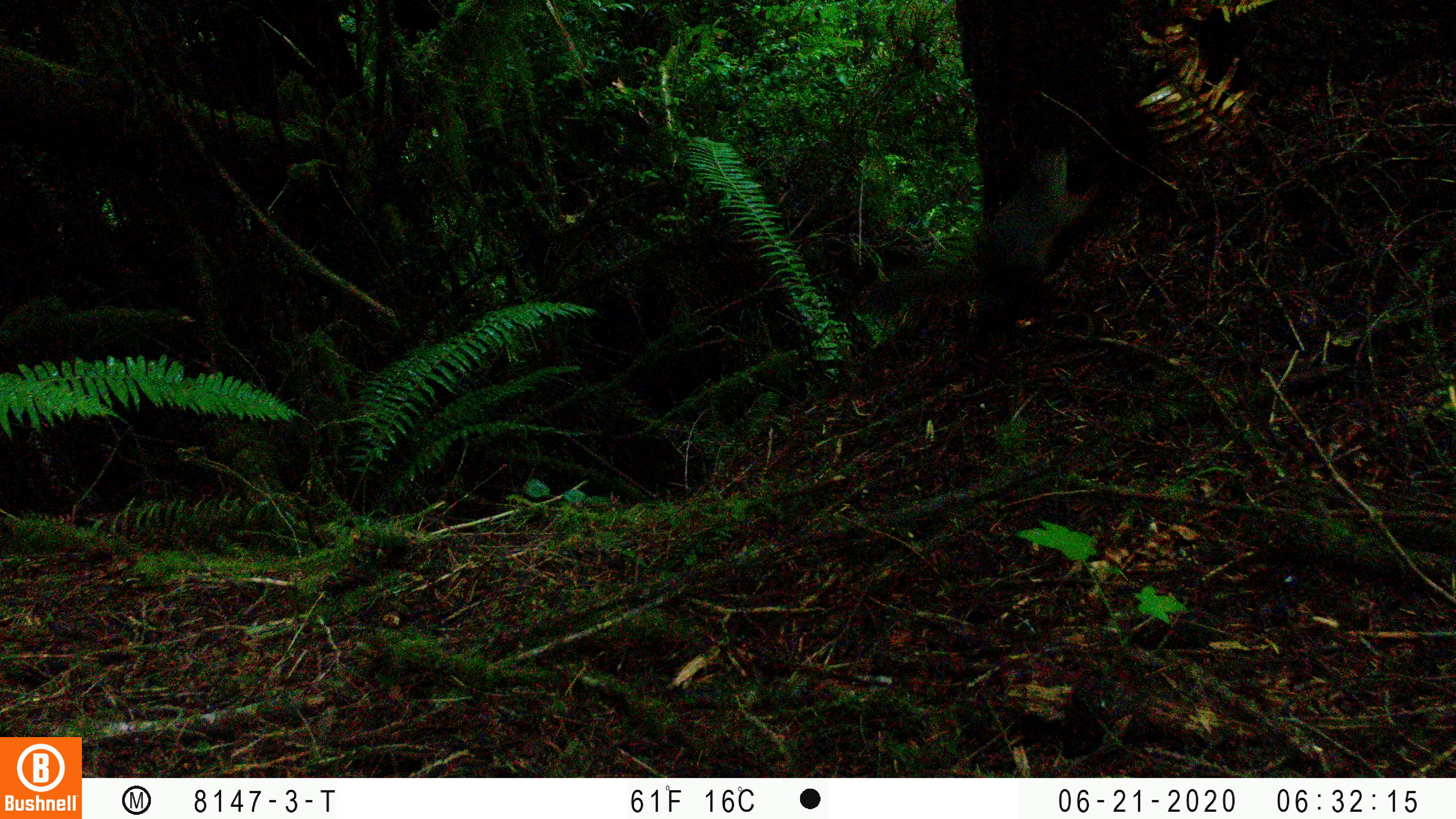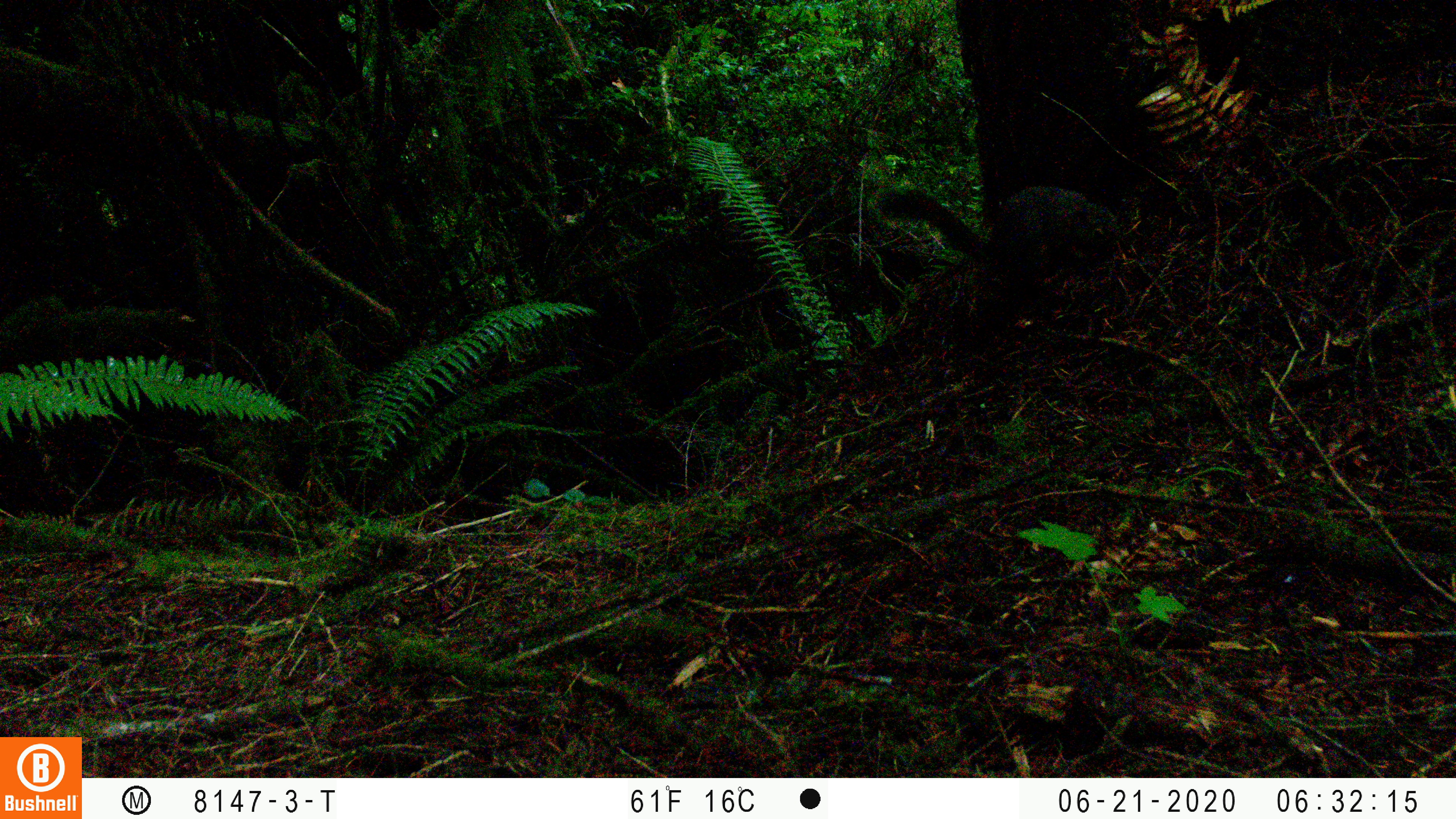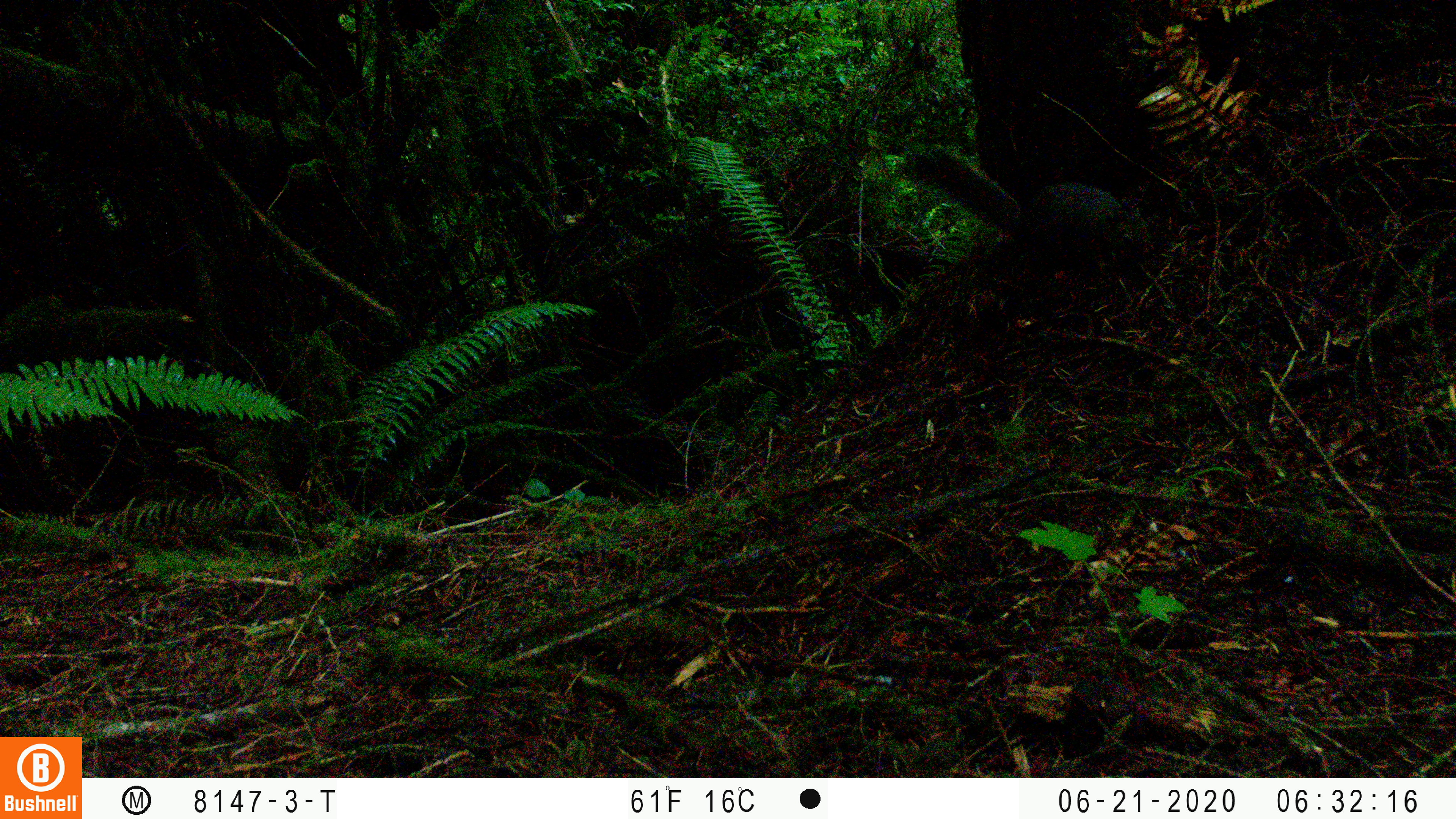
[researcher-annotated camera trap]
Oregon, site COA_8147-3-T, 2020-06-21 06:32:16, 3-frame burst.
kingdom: Animalia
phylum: Chordata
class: Mammalia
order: Rodentia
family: Sciuridae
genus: Tamiasciurus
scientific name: Tamiasciurus douglasii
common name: douglas squirrel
Douglas squirrel (Tamiasciurus douglasii).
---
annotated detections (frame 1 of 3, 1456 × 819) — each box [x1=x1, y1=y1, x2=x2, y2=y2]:
douglas squirrel: [x1=911, y1=146, x2=1086, y2=310]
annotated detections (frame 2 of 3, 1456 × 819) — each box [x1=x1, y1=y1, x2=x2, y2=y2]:
douglas squirrel: [x1=872, y1=188, x2=1136, y2=266]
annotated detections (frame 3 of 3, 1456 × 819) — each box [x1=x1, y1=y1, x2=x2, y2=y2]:
douglas squirrel: [x1=902, y1=136, x2=1151, y2=268]